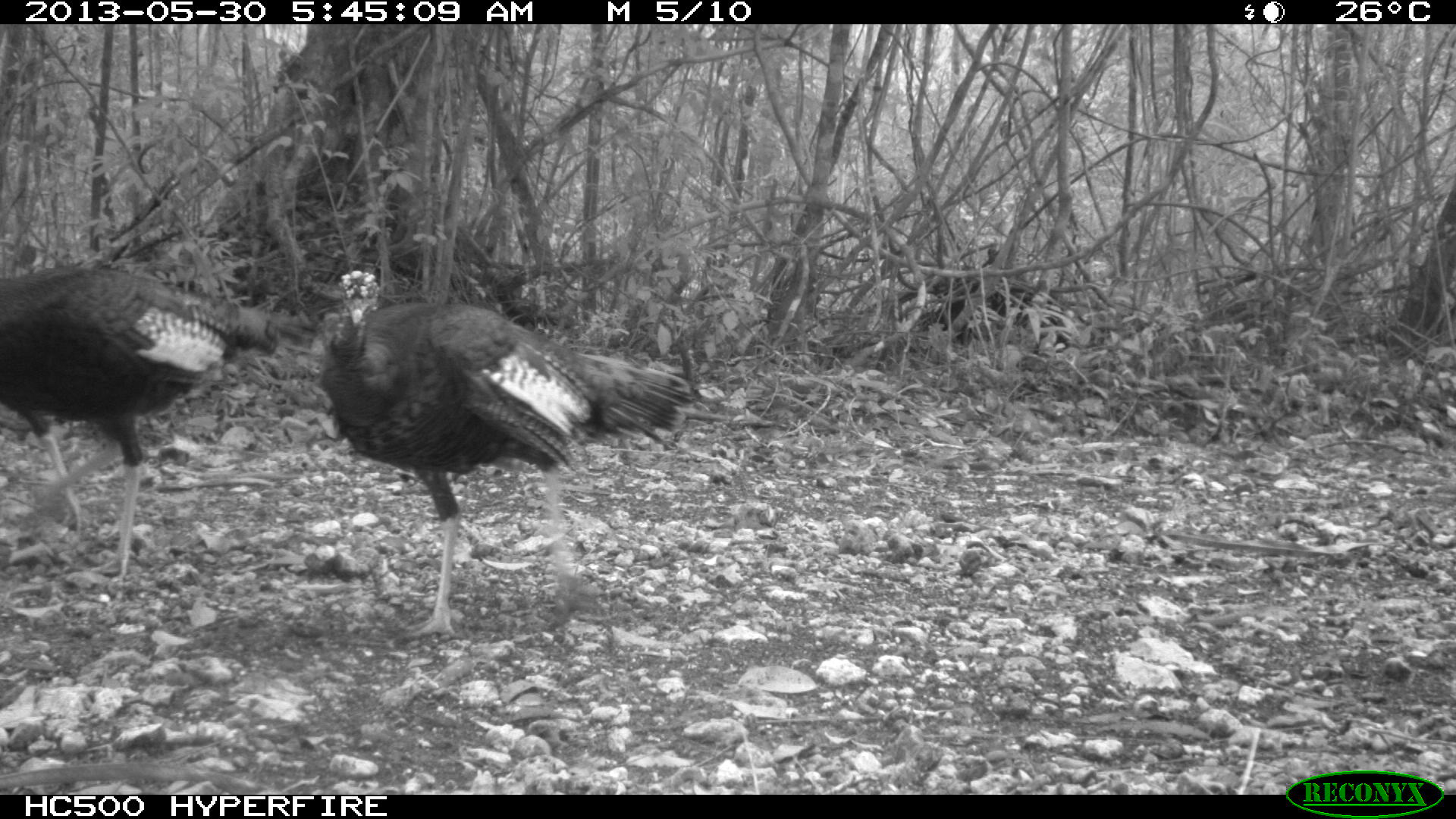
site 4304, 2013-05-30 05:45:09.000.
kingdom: Animalia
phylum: Chordata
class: Aves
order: Galliformes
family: Phasianidae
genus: Meleagris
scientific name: Meleagris ocellata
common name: ocellated turkey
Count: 3.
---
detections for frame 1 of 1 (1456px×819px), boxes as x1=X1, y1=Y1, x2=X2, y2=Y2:
meleagris ocellata: x1=307, y1=268, x2=696, y2=637; x1=0, y1=253, x2=319, y2=585